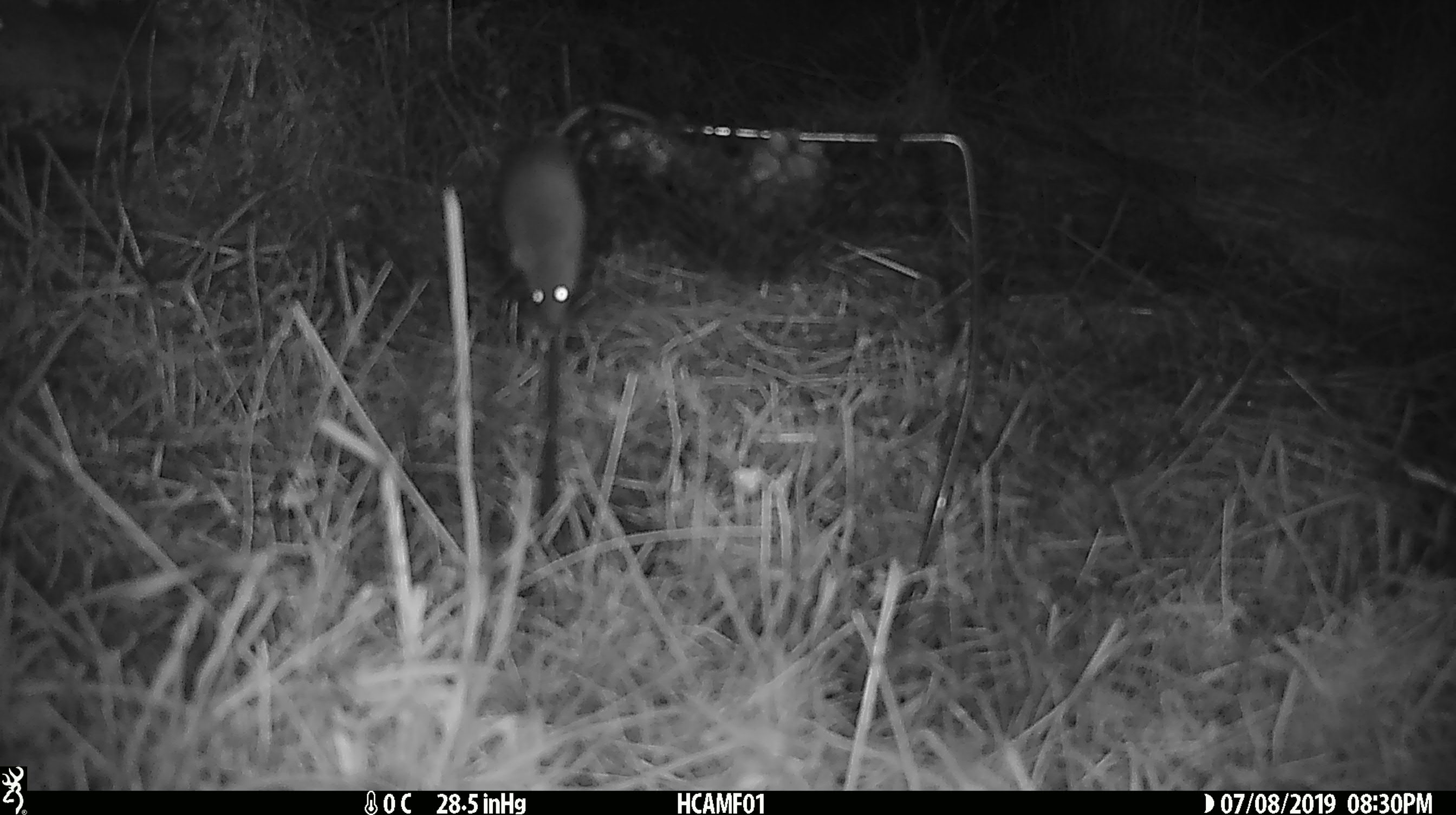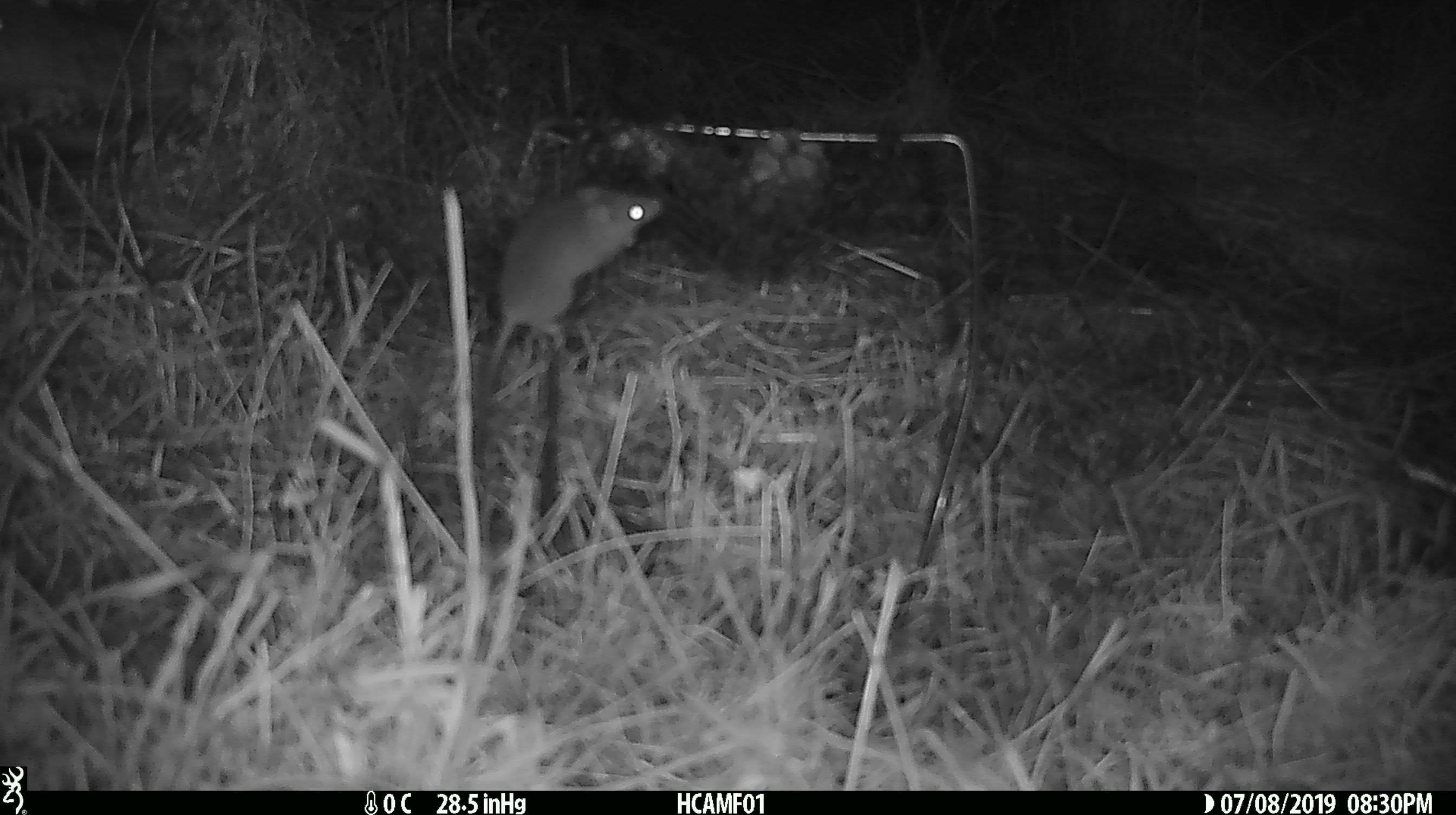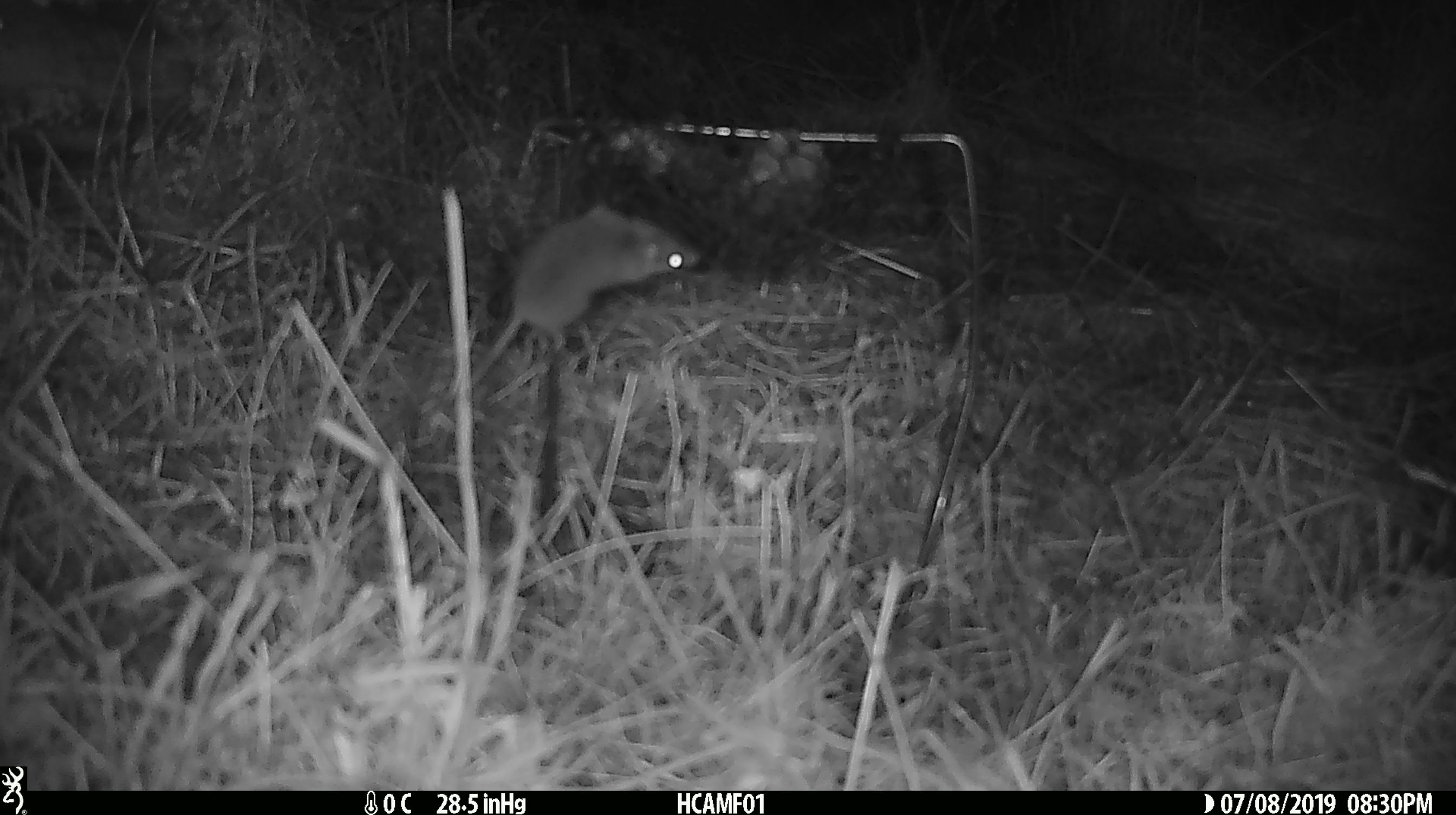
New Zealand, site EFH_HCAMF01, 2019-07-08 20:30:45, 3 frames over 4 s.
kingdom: Animalia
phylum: Chordata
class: Mammalia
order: Rodentia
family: Muridae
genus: Mus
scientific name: Mus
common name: mouse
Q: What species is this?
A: Mouse (Mus).